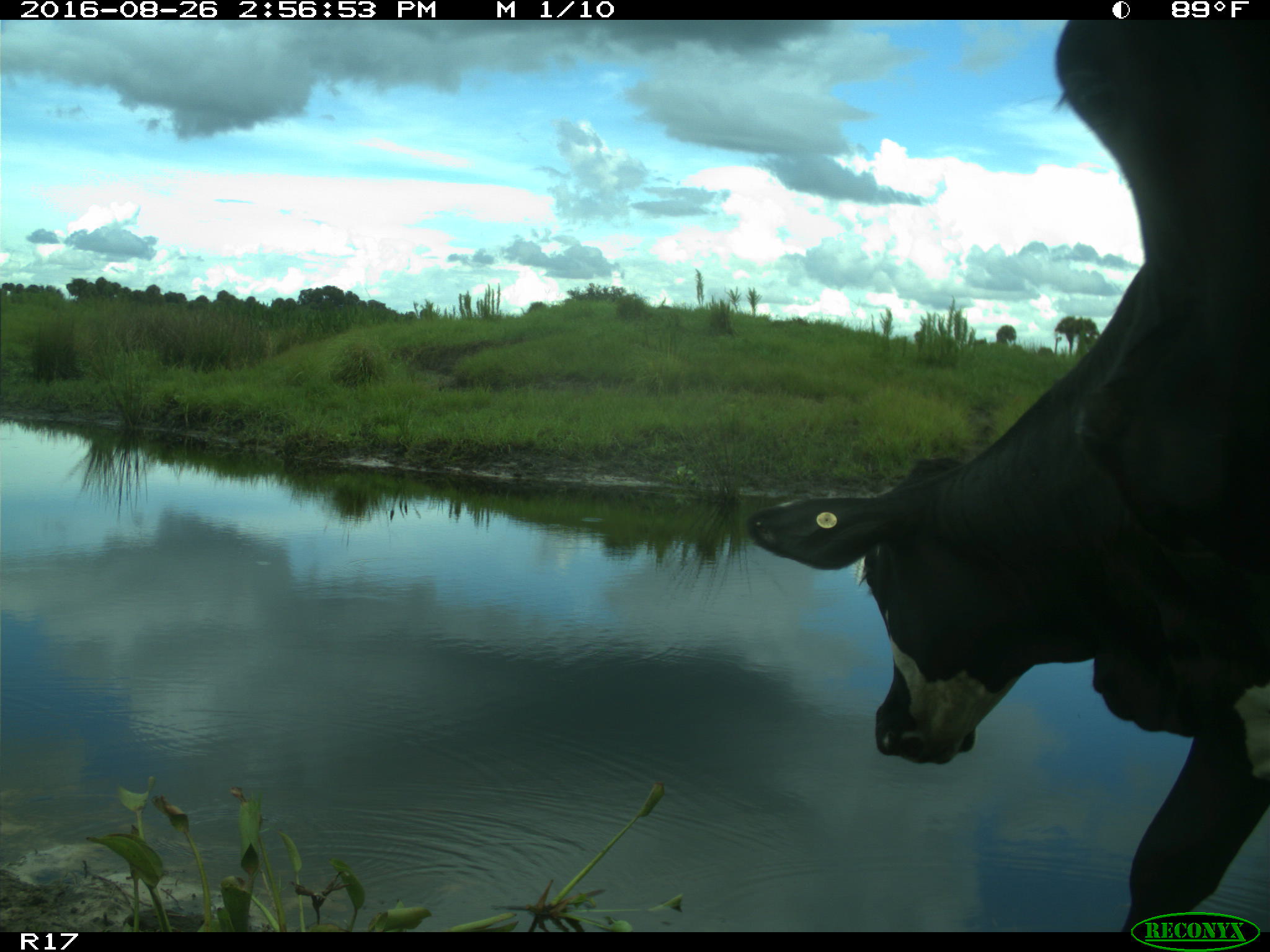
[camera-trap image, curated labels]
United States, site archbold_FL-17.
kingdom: Animalia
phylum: Chordata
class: Mammalia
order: Artiodactyla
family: Bovidae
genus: Bos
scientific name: Bos taurus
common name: domestic cow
Bos taurus (domestic cow).